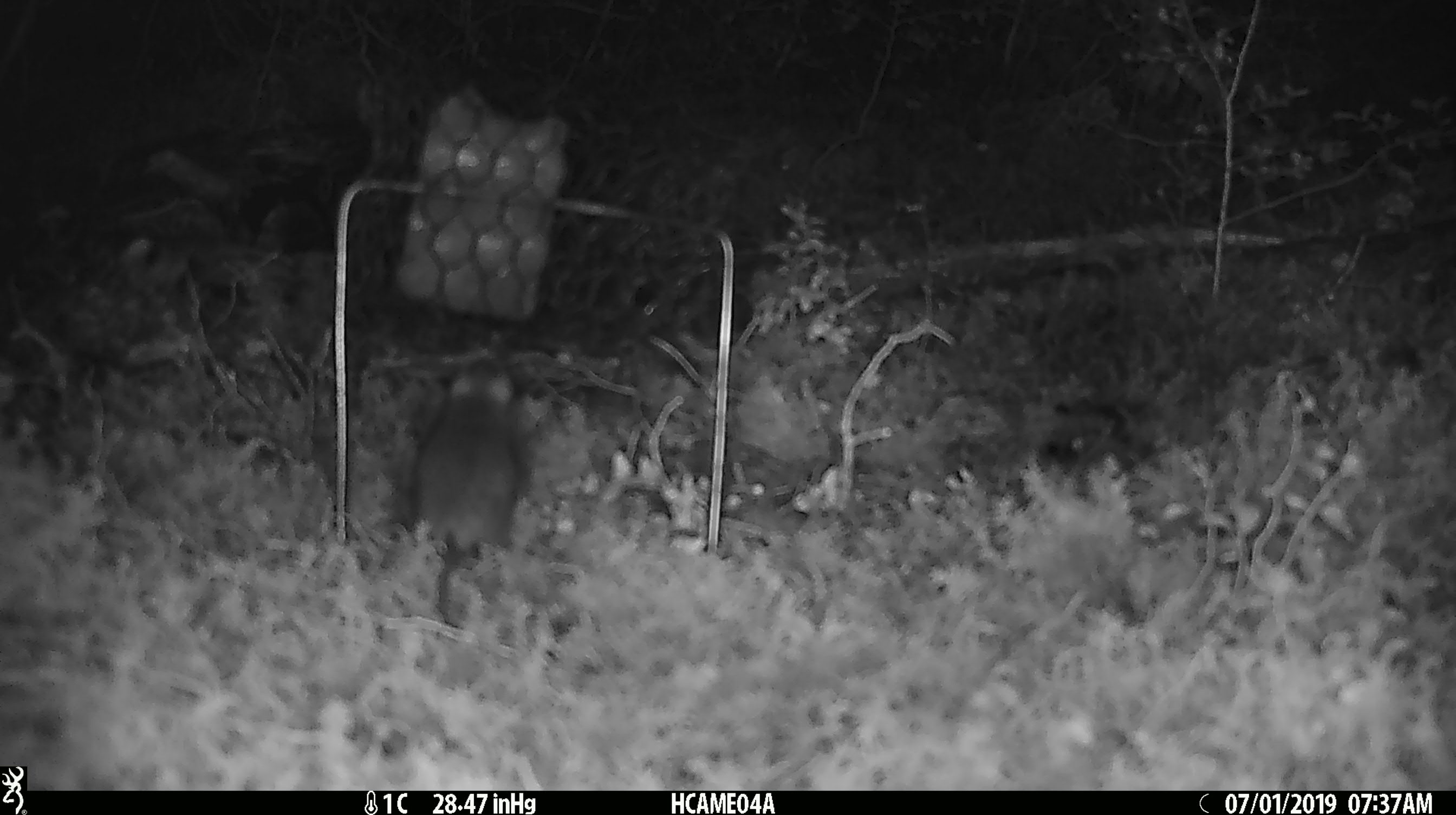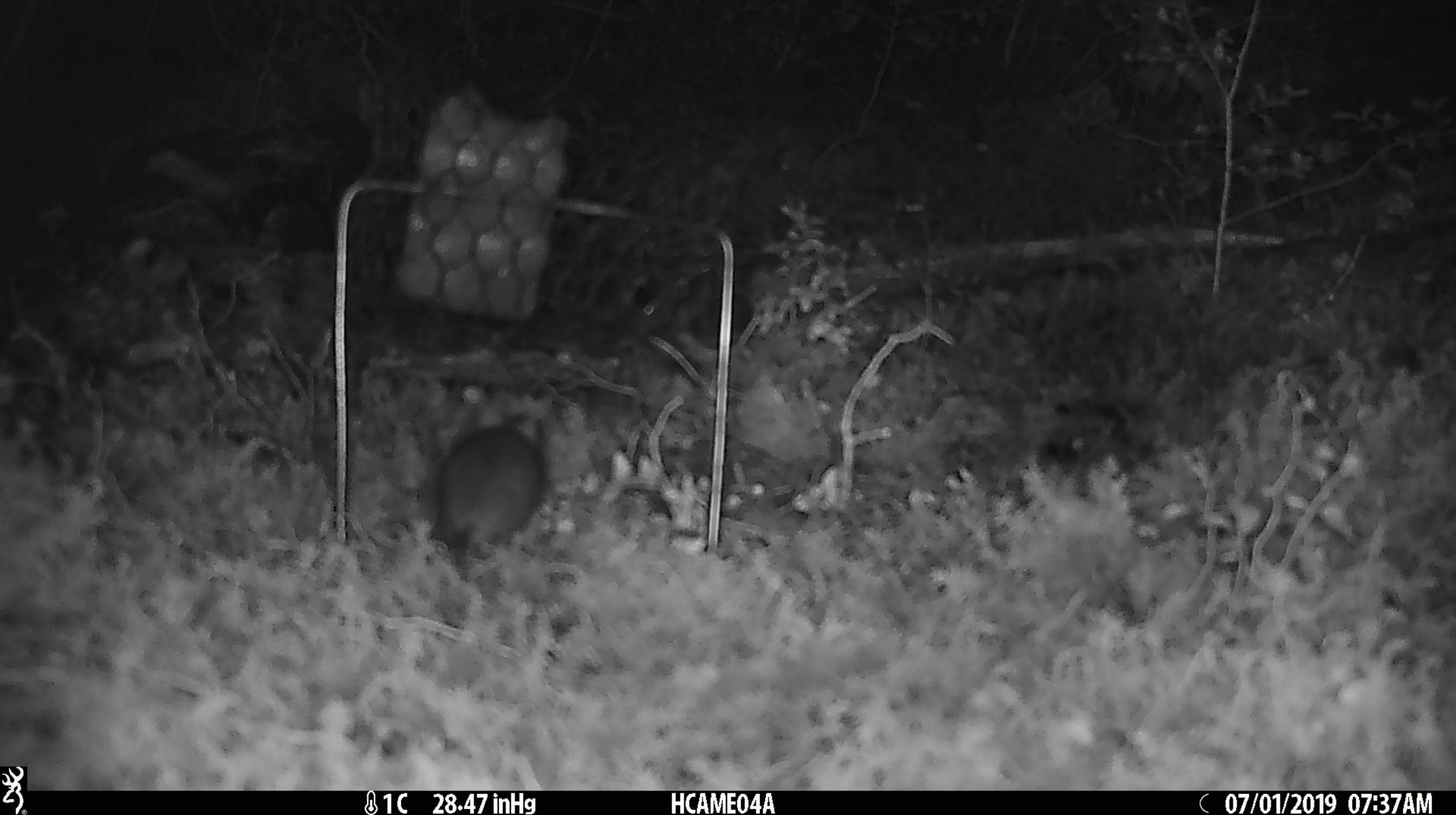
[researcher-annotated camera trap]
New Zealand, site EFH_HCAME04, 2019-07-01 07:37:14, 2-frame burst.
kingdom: Animalia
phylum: Chordata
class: Mammalia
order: Rodentia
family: Muridae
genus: Mus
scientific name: Mus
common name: mouse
Mouse (Mus).